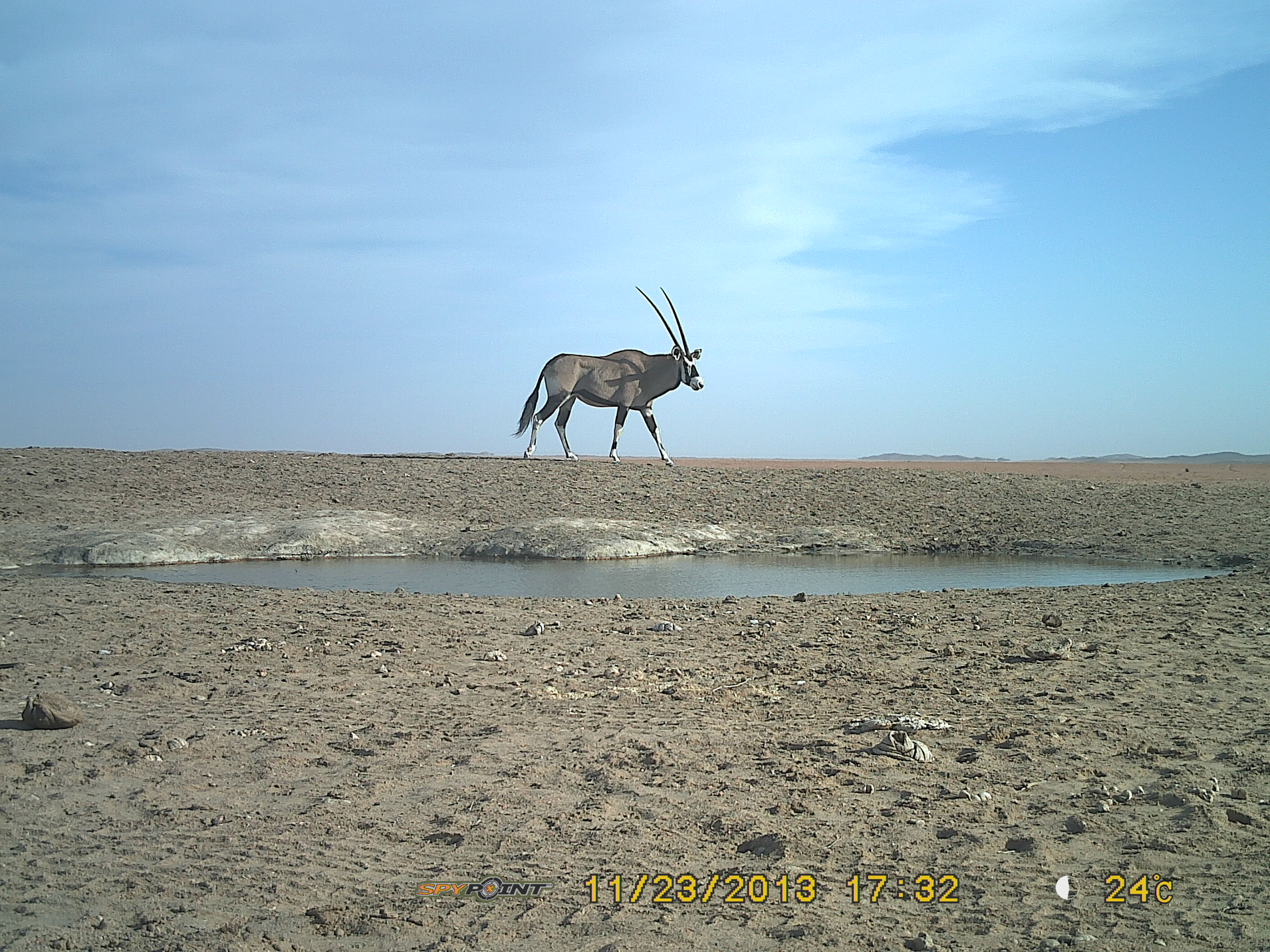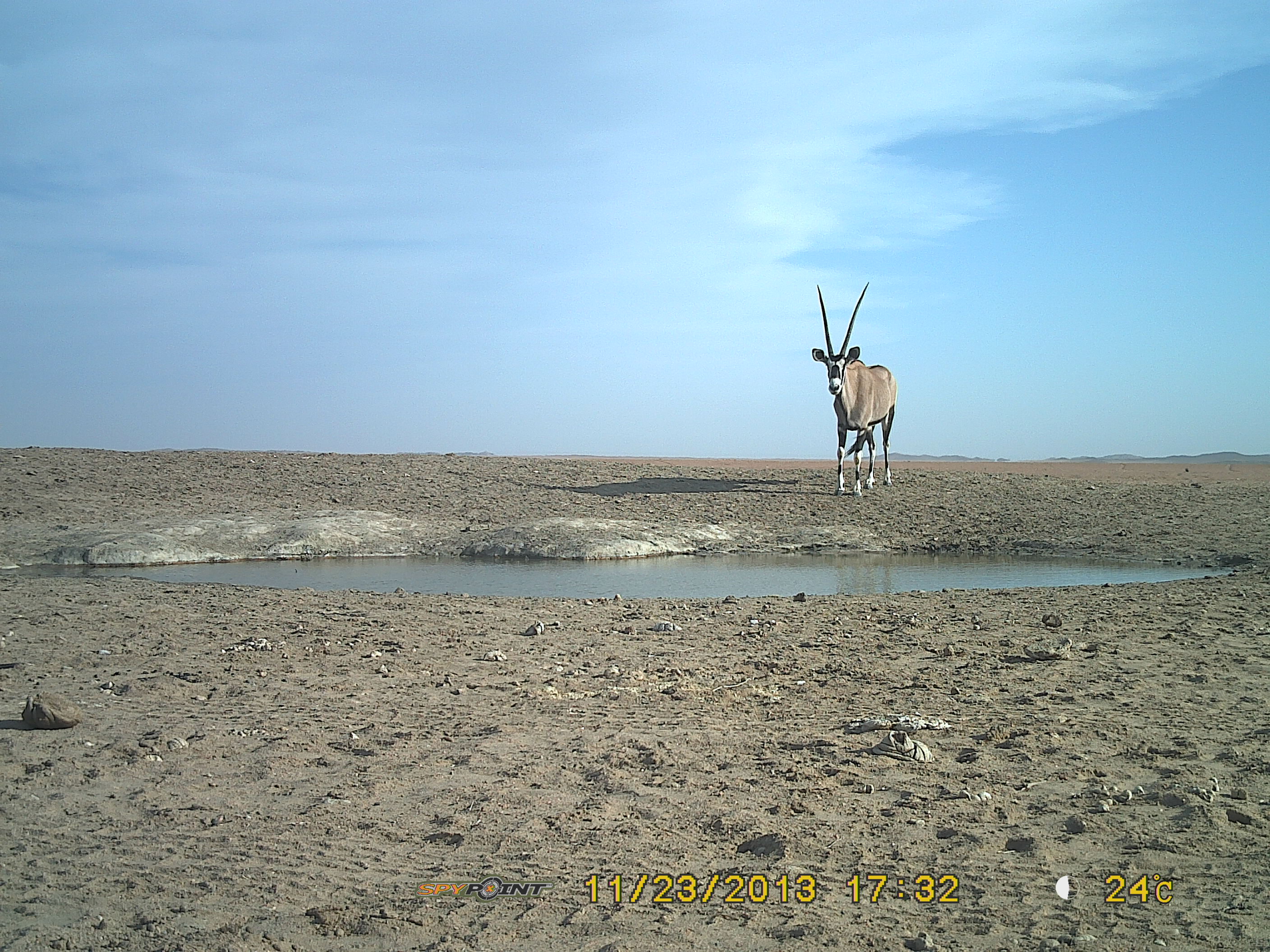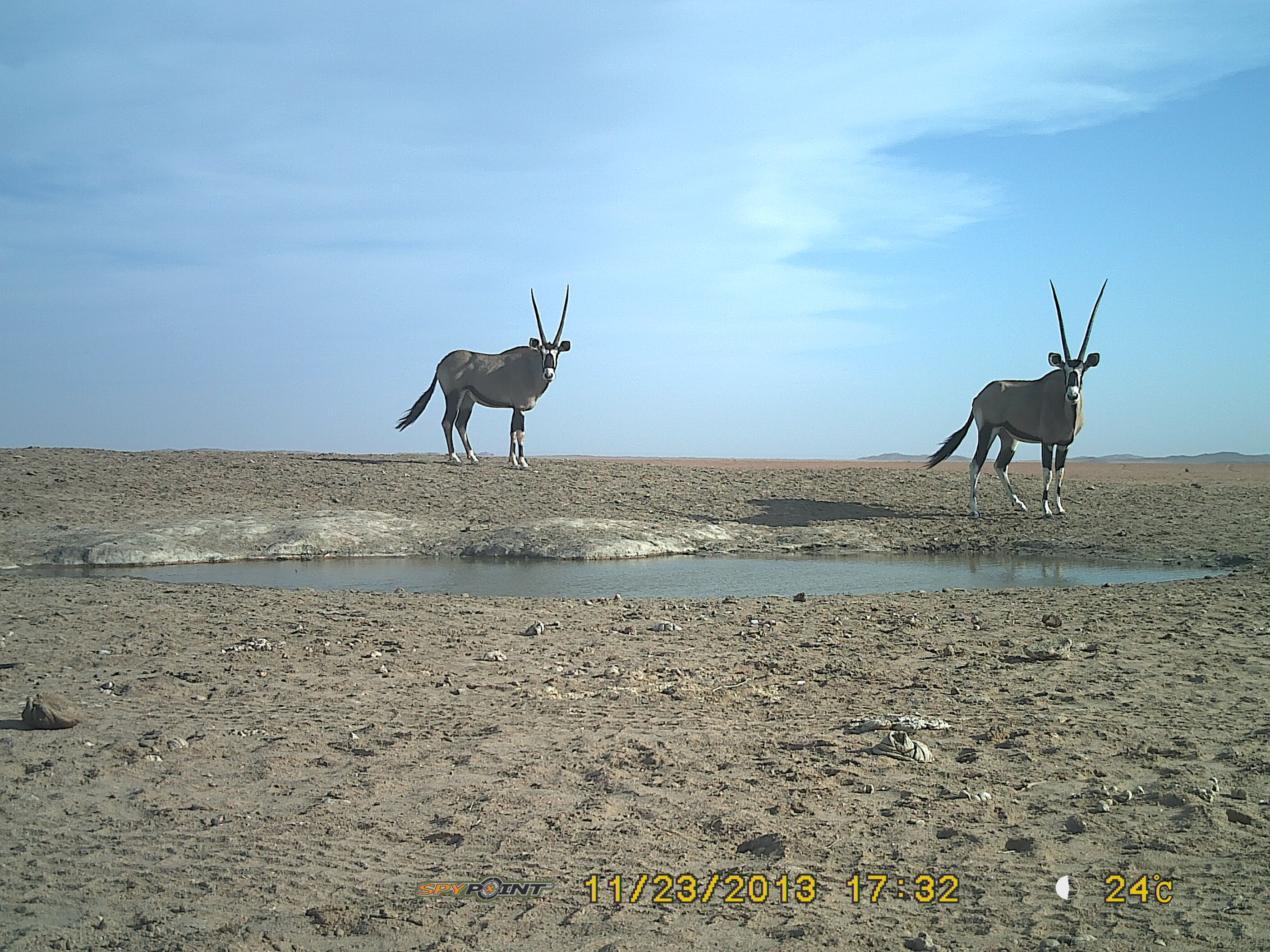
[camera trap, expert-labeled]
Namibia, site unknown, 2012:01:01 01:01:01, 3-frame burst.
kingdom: Animalia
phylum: Chordata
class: Mammalia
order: Artiodactyla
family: Bovidae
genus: Oryx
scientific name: Oryx gazella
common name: gemsbok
Oryx gazella (gemsbok).